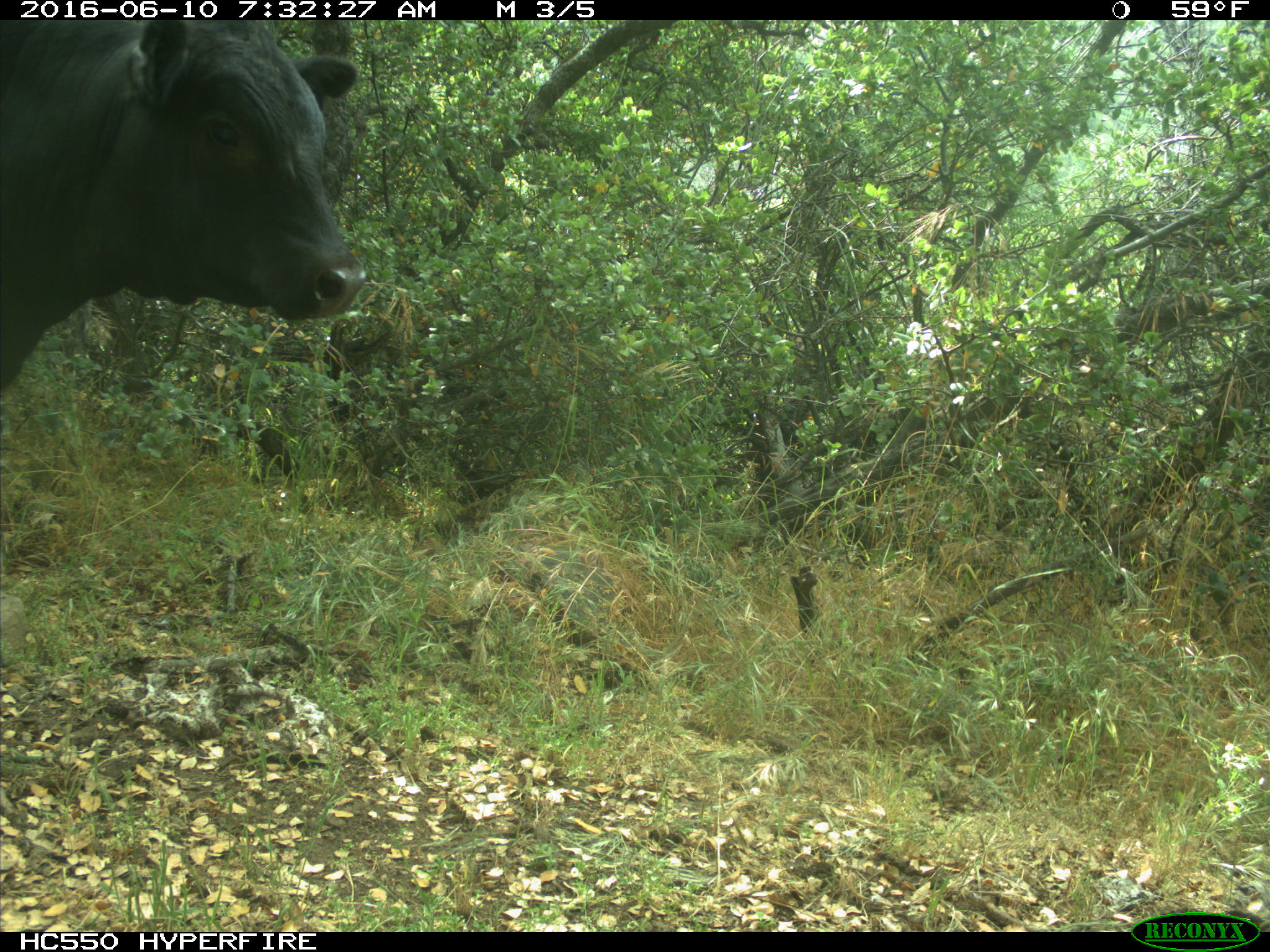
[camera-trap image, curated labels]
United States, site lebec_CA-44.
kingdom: Animalia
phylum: Chordata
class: Mammalia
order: Artiodactyla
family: Bovidae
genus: Bos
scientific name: Bos taurus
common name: domestic cow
Bos taurus (domestic cow).